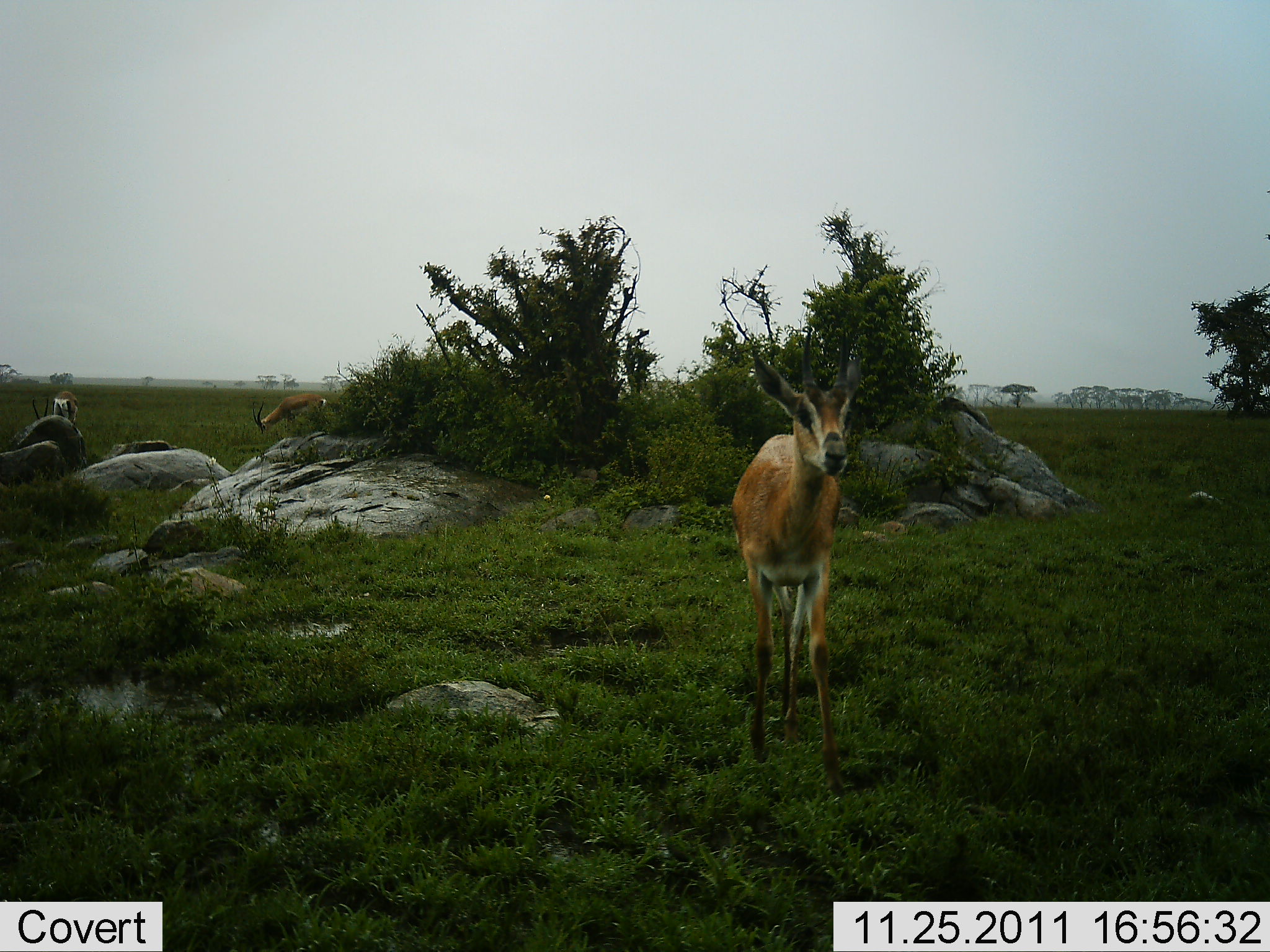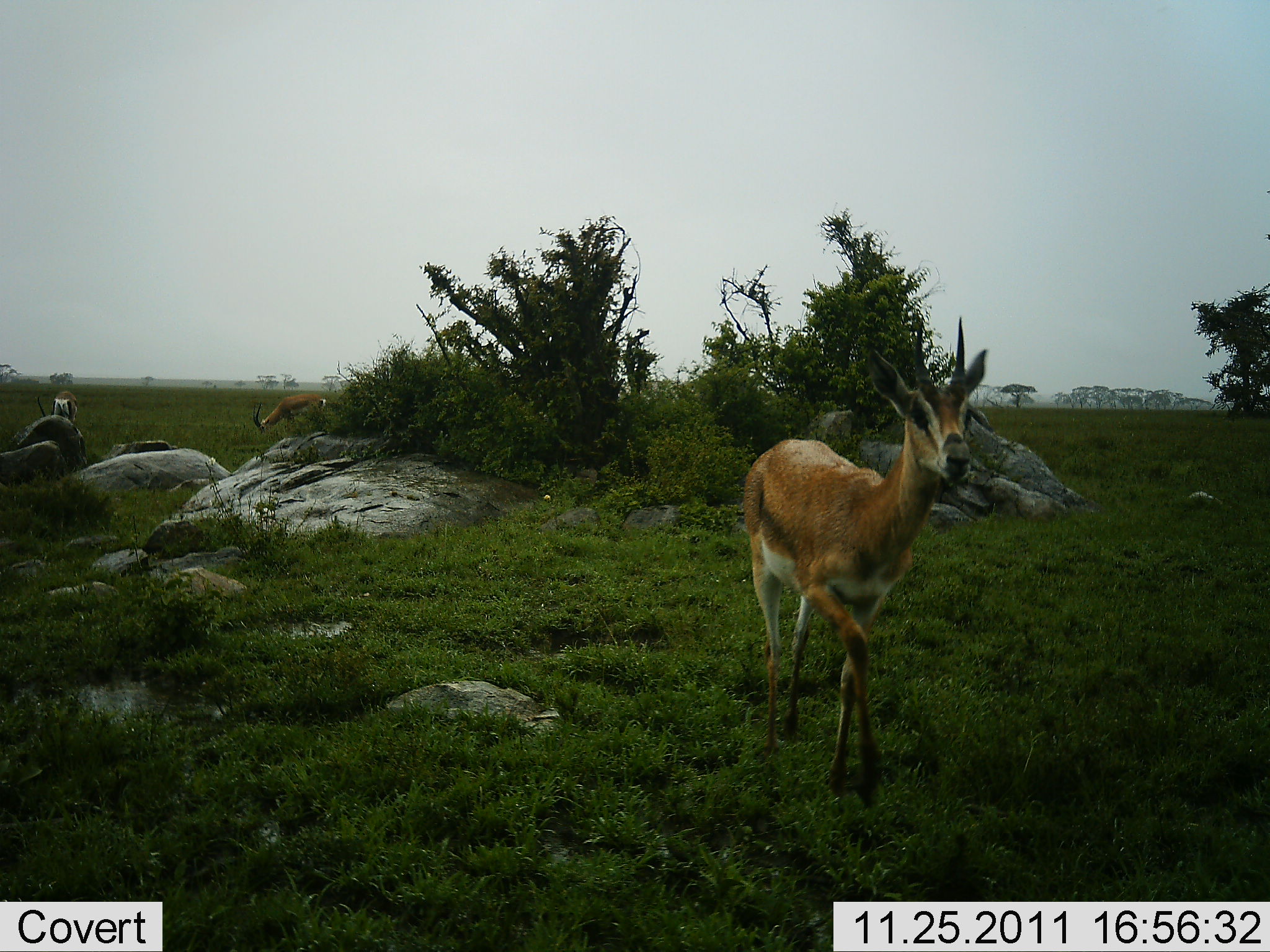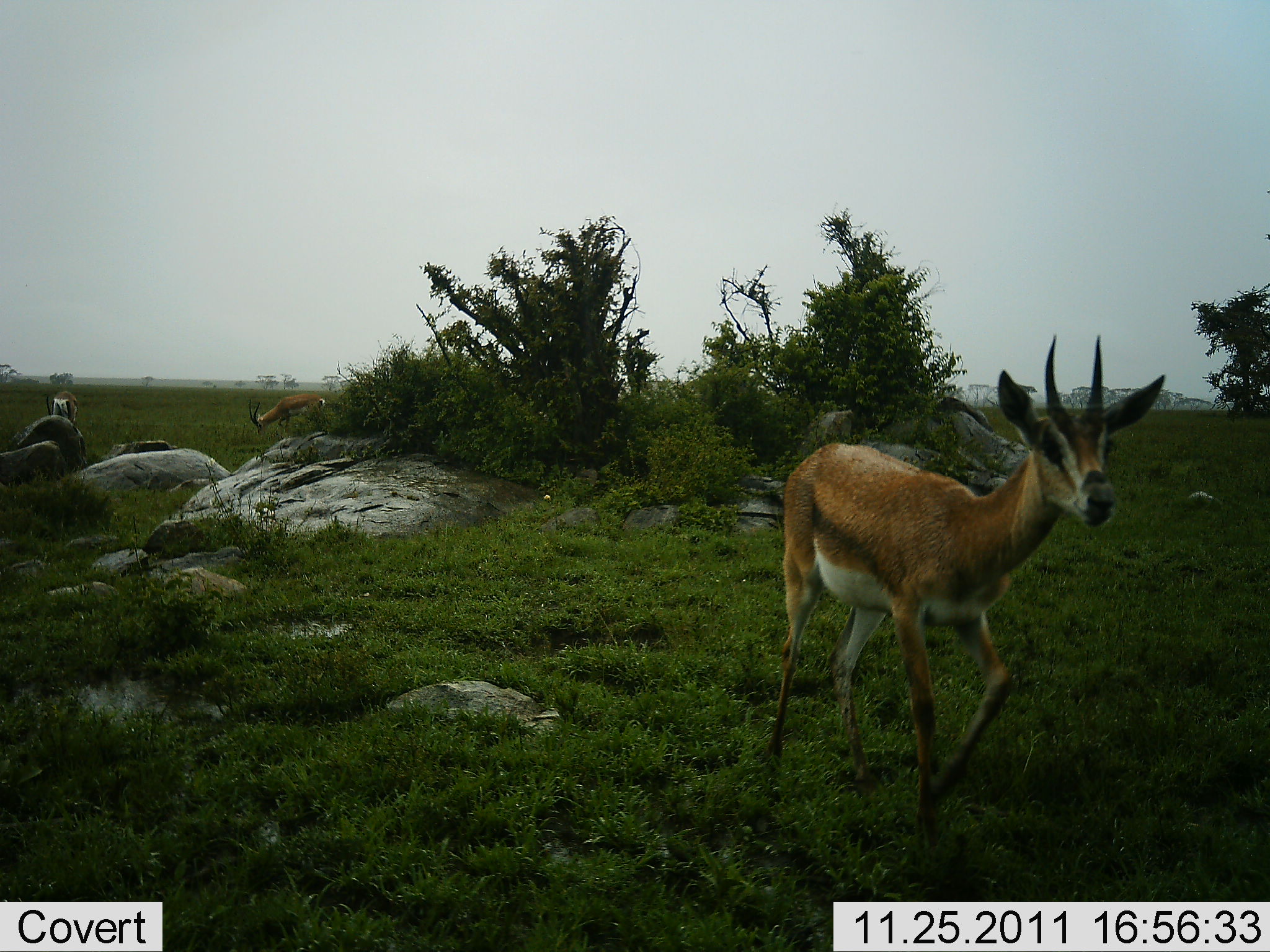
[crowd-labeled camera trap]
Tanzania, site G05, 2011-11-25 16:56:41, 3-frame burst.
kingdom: Animalia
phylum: Chordata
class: Mammalia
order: Artiodactyla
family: Bovidae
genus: Nanger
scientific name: Nanger granti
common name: grant's gazelle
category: gazellegrants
Gazellegrants (grant's gazelle) (Nanger granti), count 3. Behavior (volunteer vote fractions): standing 14%, resting 0%, moving 86%, interacting 7%. Young present (vote fraction): 7%. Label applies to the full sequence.